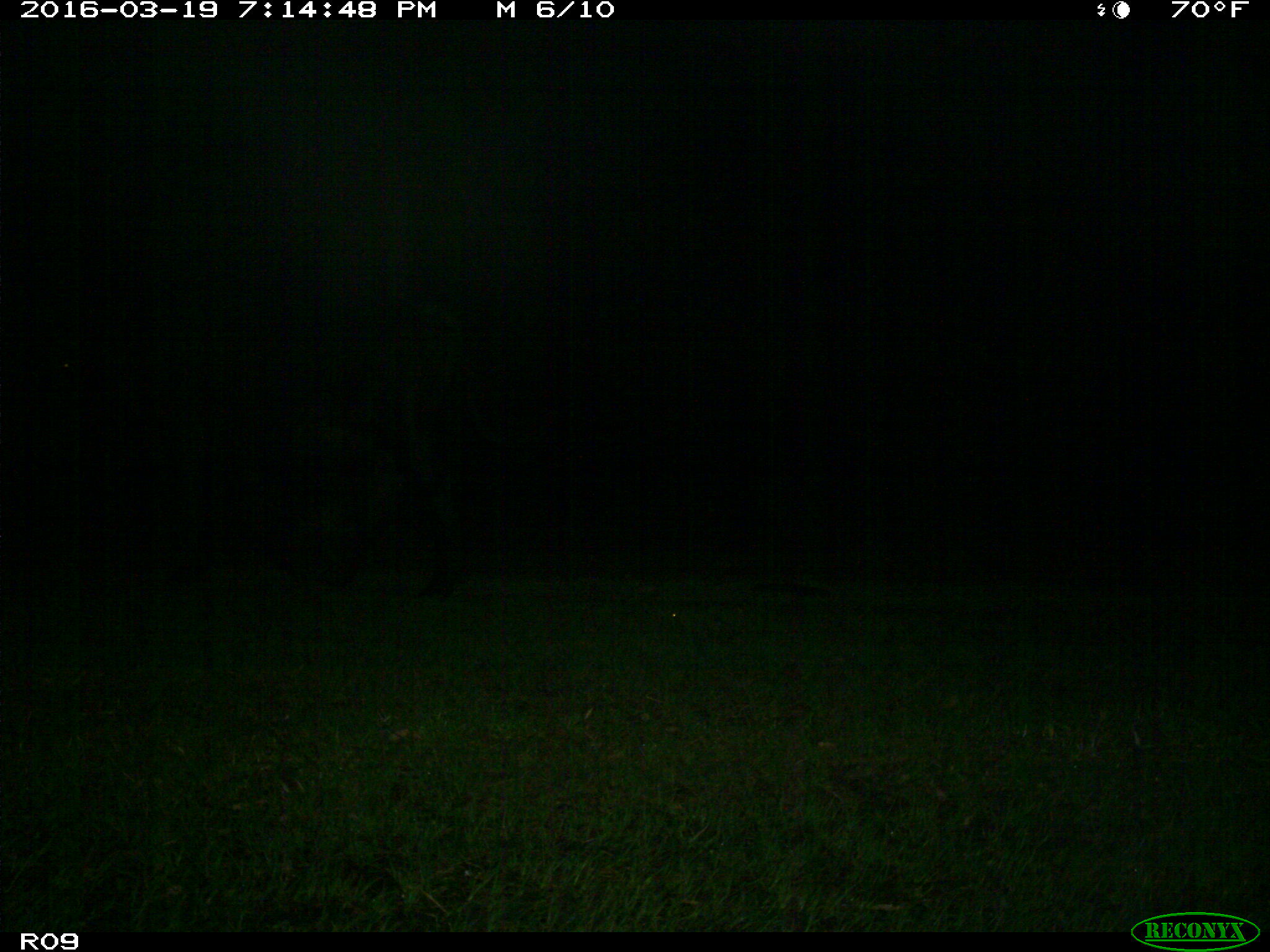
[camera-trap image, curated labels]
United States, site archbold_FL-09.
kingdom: Animalia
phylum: Chordata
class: Mammalia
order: Artiodactyla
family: Bovidae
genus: Bos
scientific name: Bos taurus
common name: domestic cow